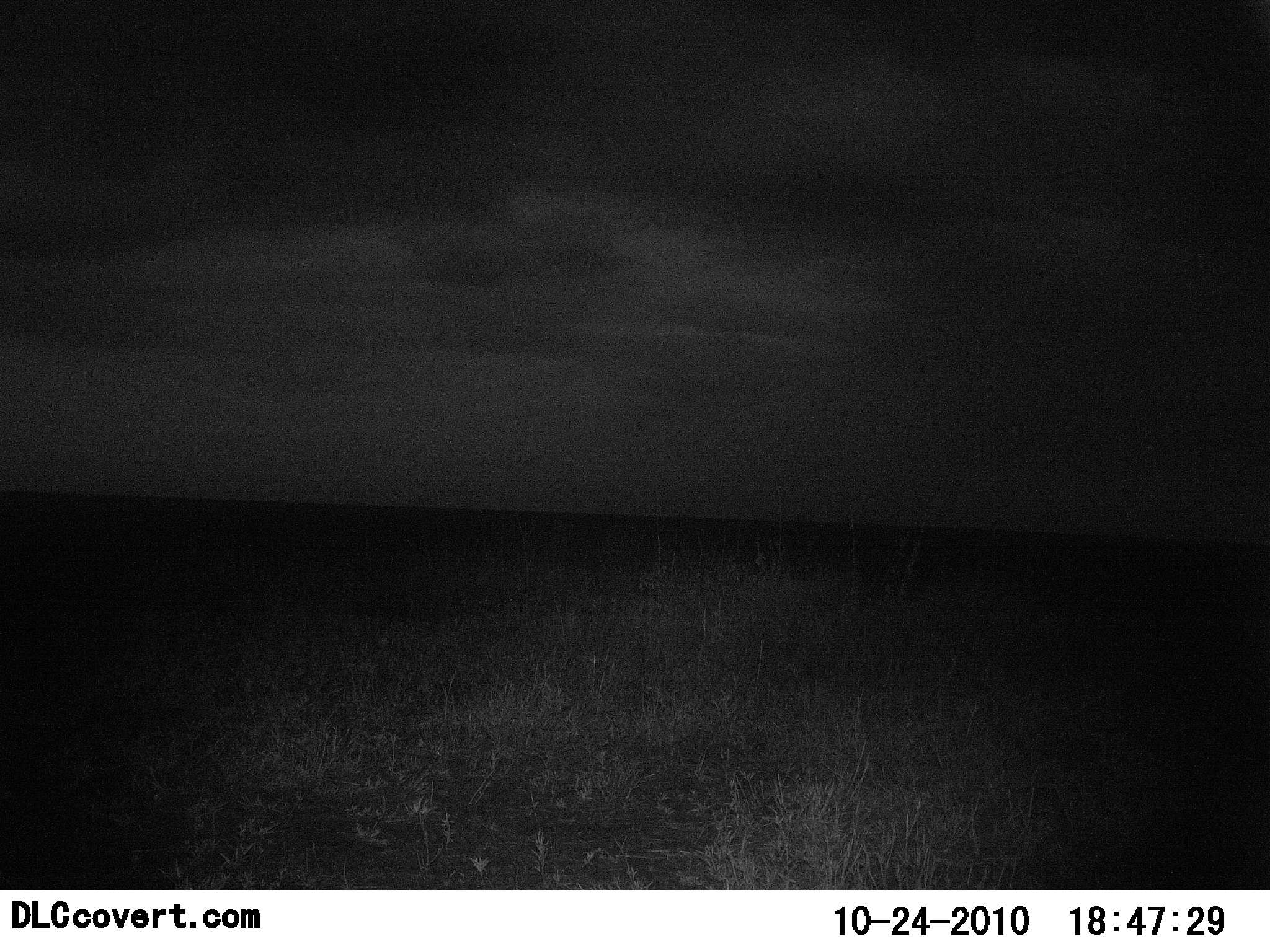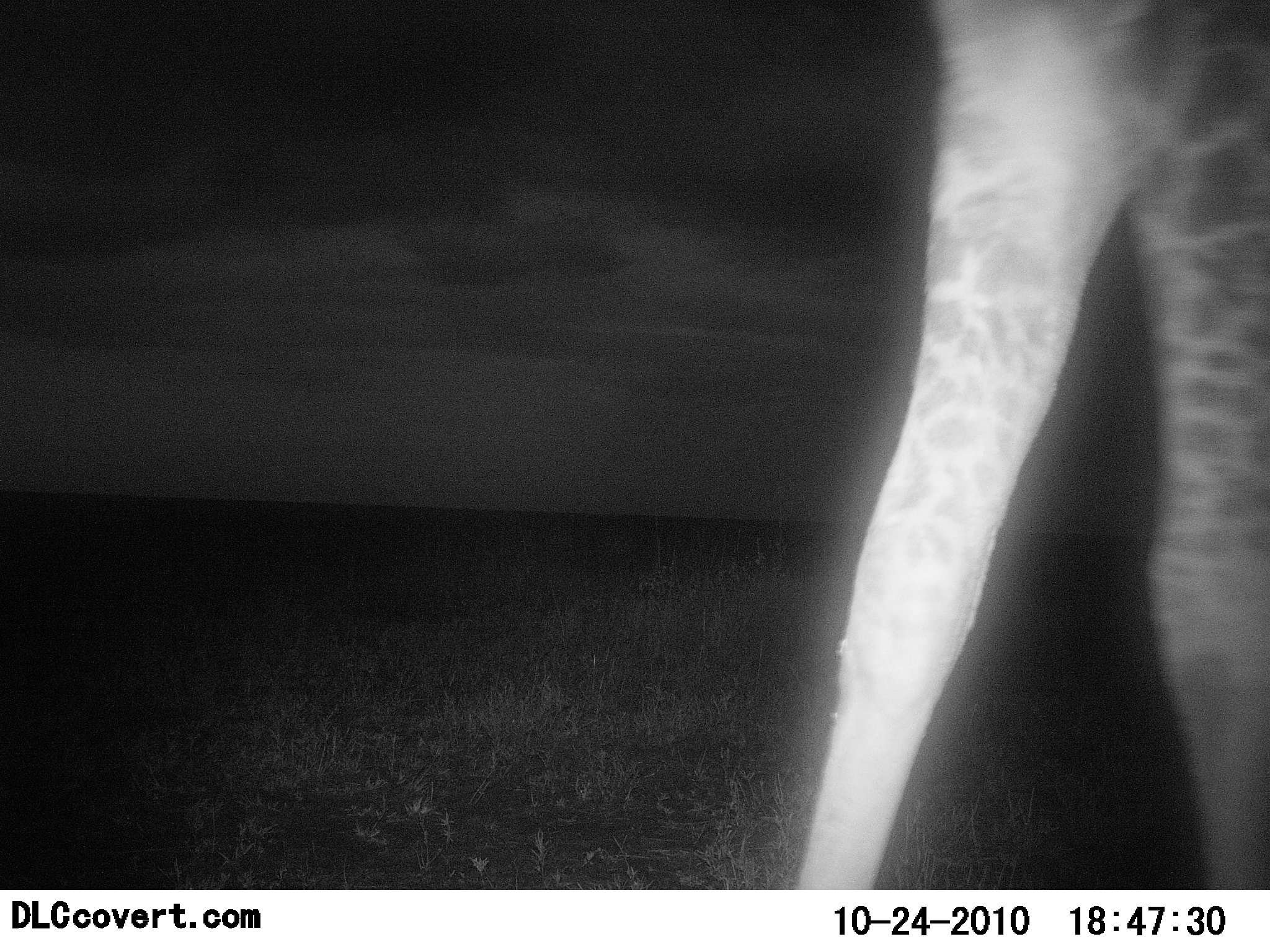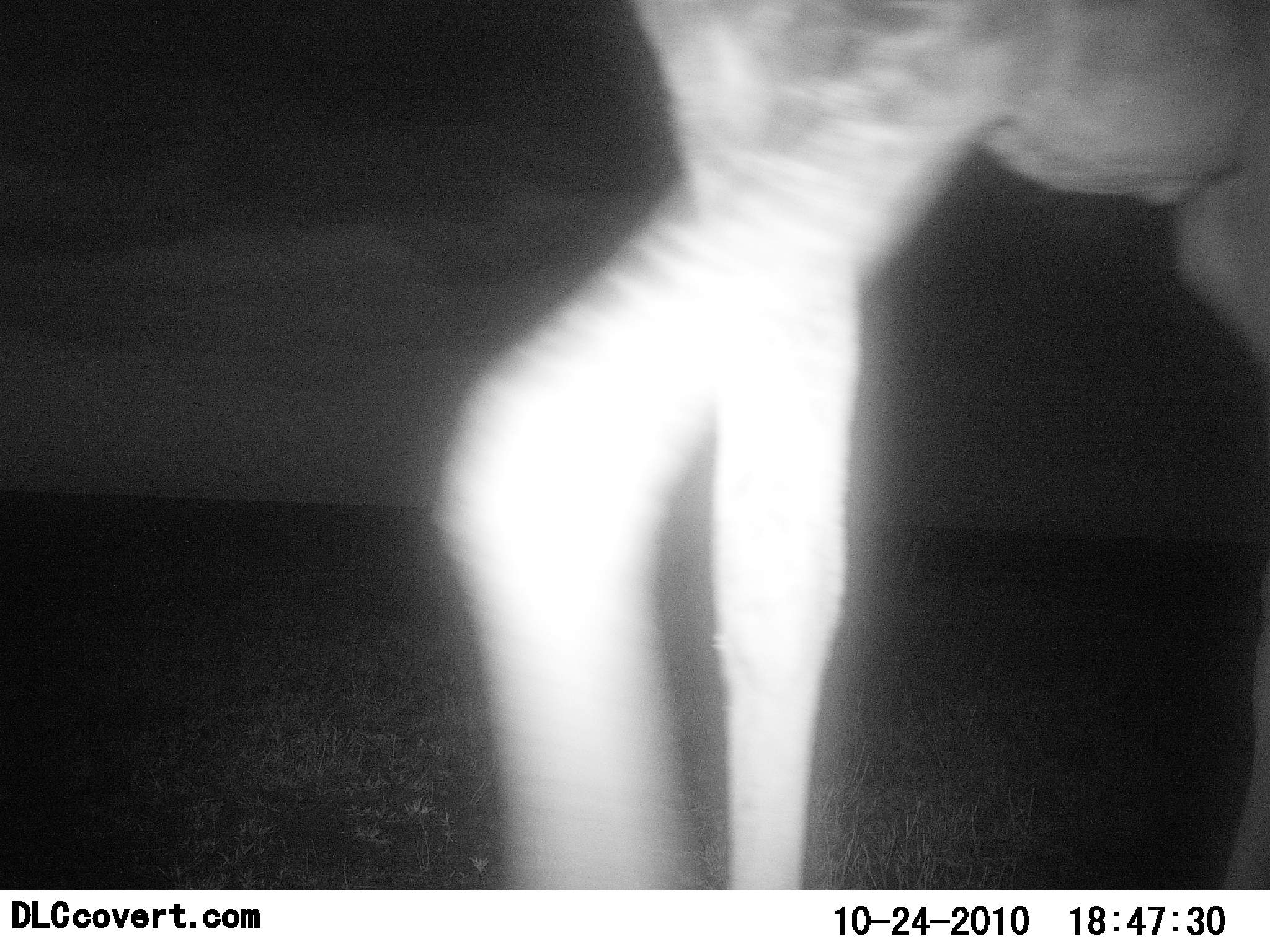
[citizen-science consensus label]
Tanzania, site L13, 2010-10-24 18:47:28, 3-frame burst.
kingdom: Animalia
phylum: Chordata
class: Mammalia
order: Artiodactyla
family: Giraffidae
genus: Giraffa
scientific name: Giraffa camelopardalis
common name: giraffe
Giraffe (Giraffa camelopardalis), count 1. Behavior (volunteer vote fractions): standing 0%, resting 0%, moving 100%, interacting 0%. Young present (vote fraction): 0%. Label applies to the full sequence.